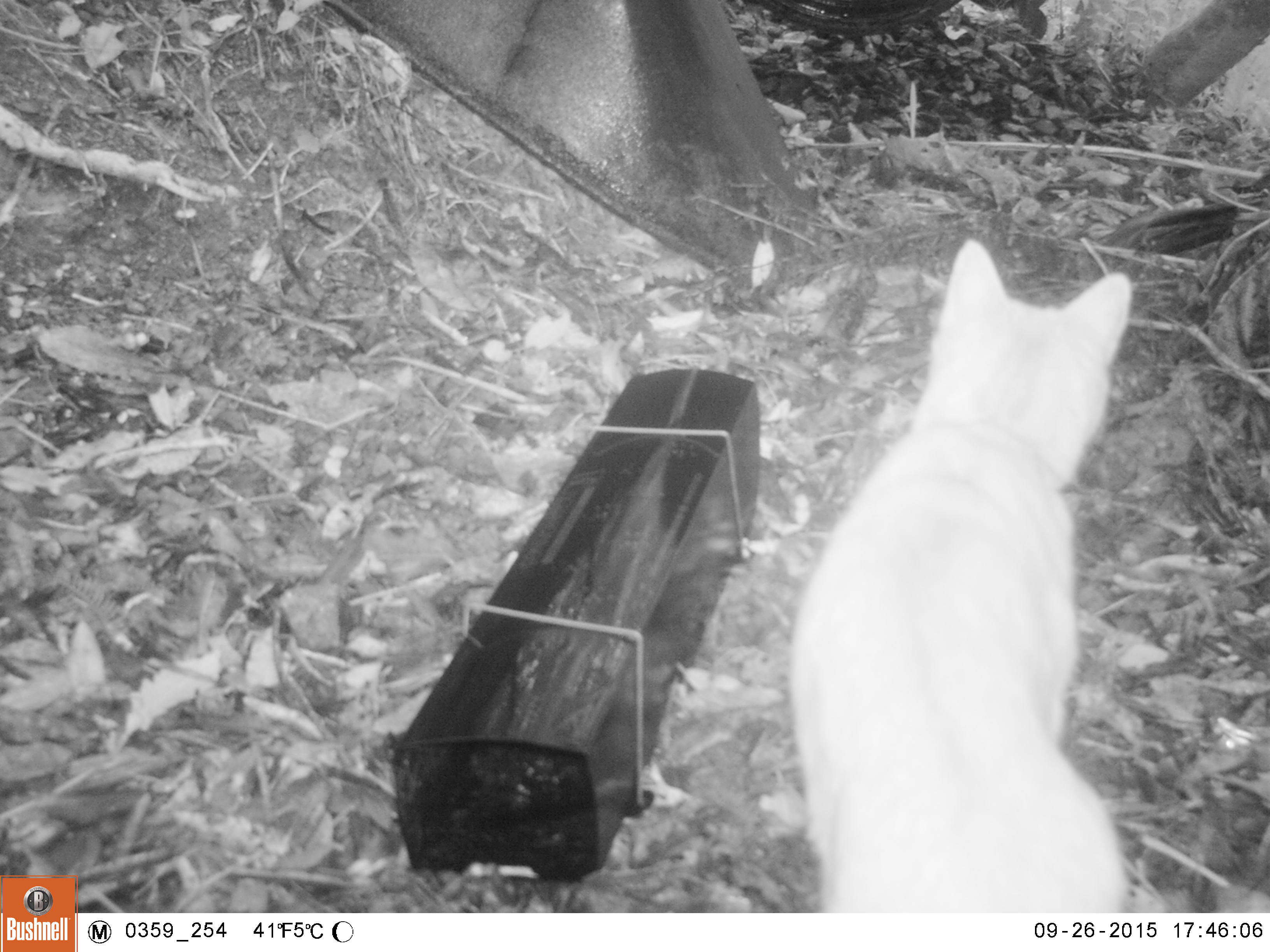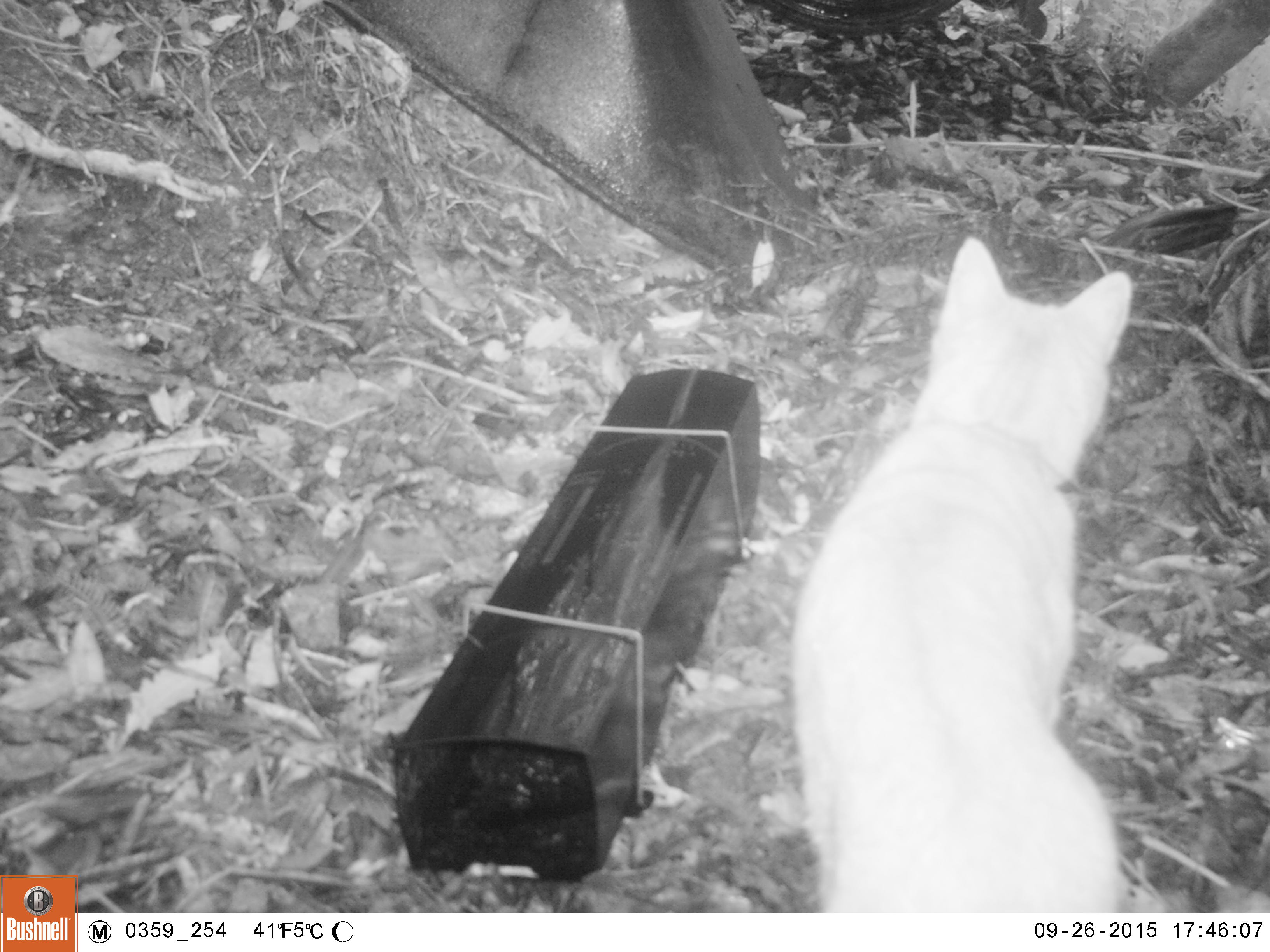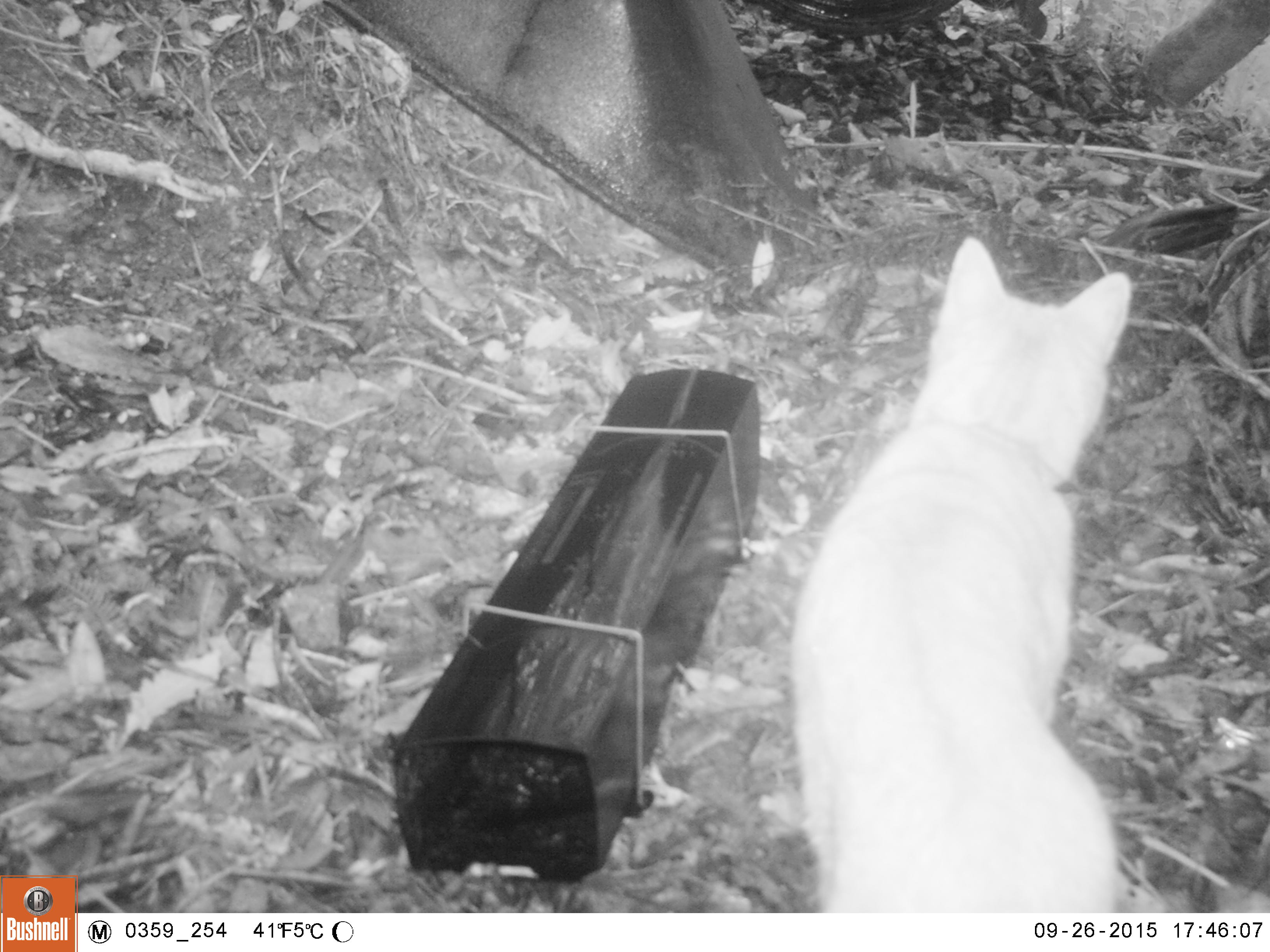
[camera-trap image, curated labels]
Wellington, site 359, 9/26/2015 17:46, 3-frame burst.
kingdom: Animalia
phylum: Chordata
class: Mammalia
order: Carnivora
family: Felidae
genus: Felis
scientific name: Felis catus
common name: cat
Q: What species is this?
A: Cat (Felis catus).